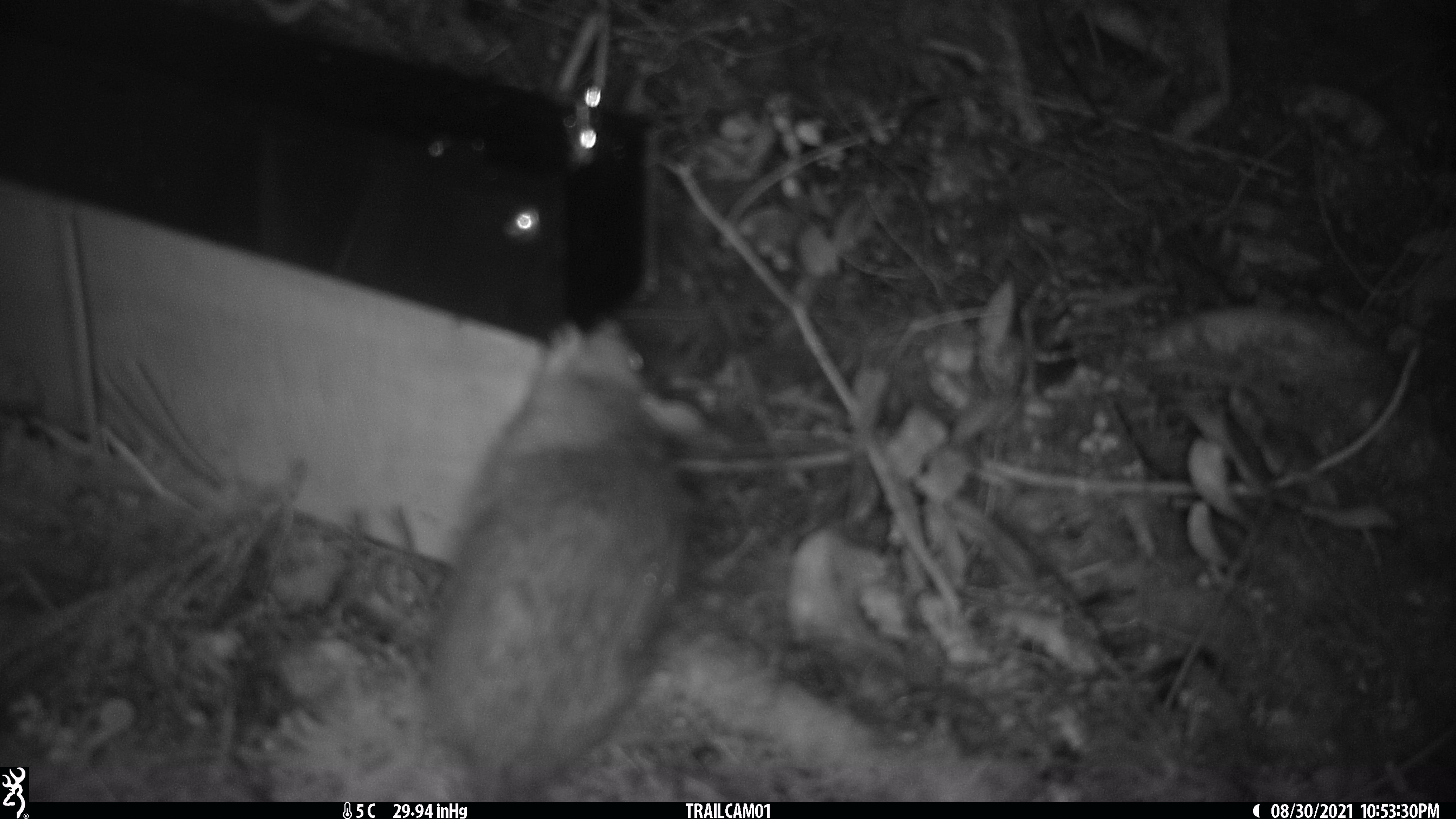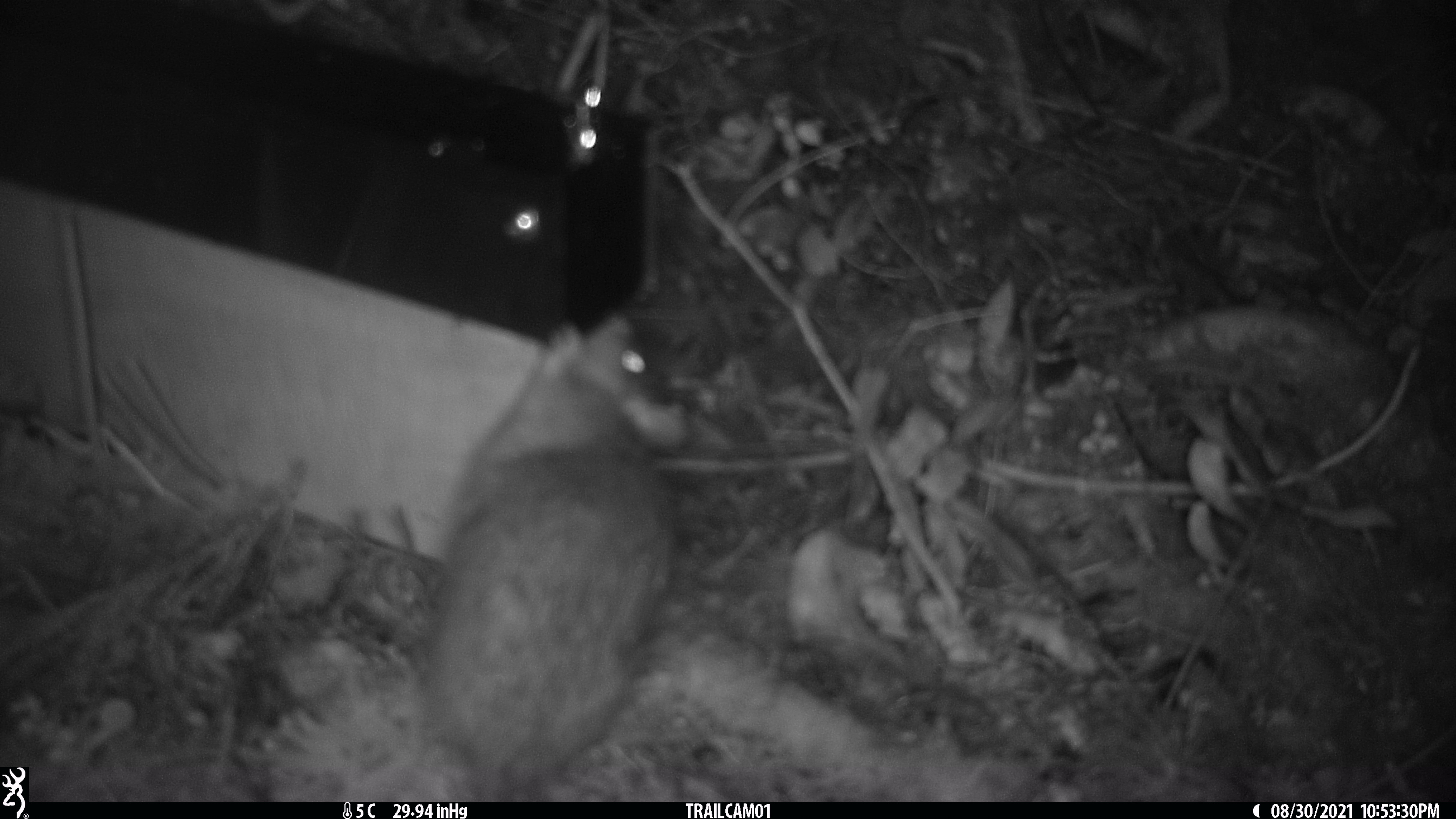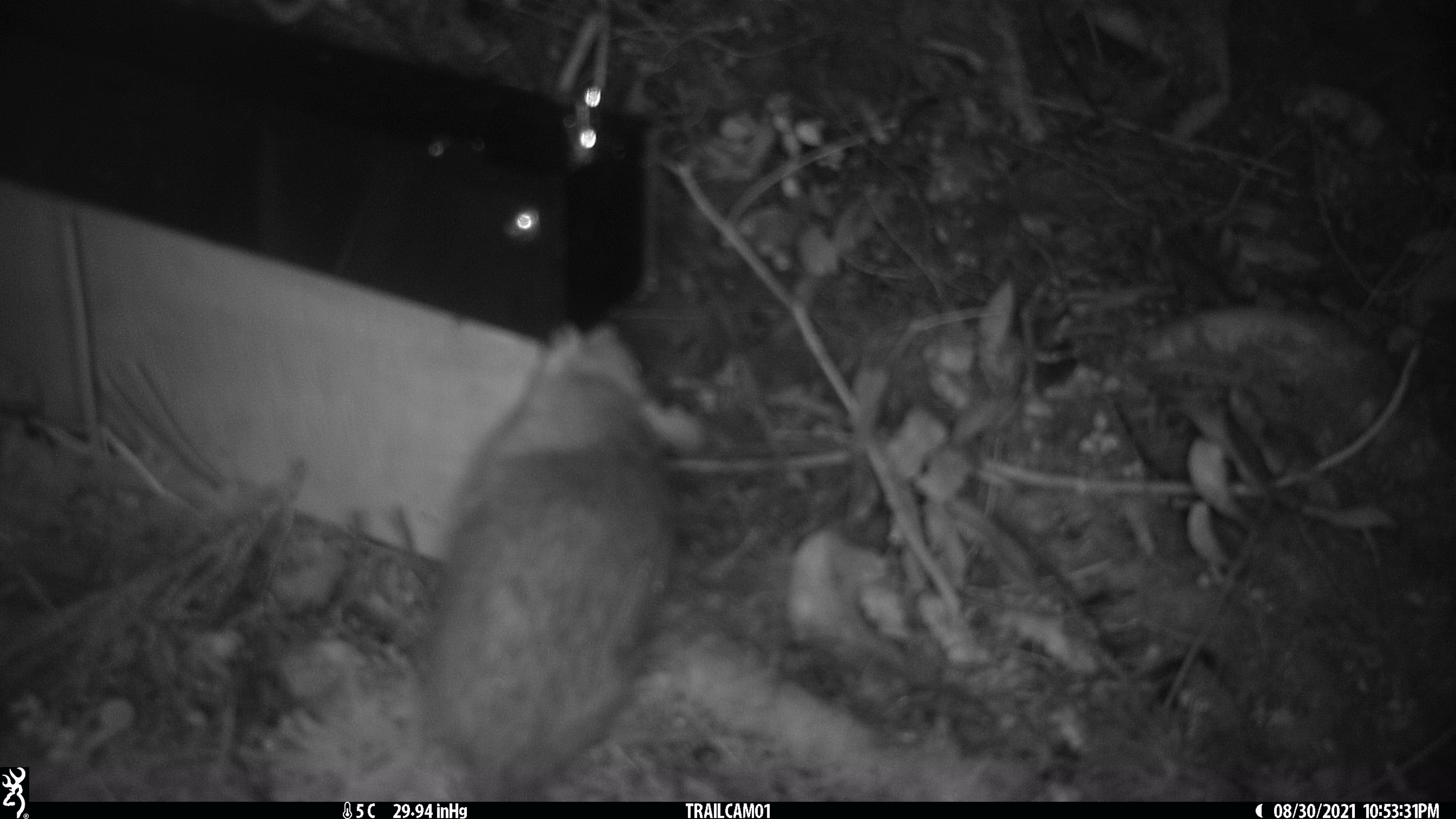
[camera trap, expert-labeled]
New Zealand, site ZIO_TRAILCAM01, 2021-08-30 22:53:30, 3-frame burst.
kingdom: Animalia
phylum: Chordata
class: Mammalia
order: Rodentia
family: Muridae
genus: Rattus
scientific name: Rattus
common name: rat